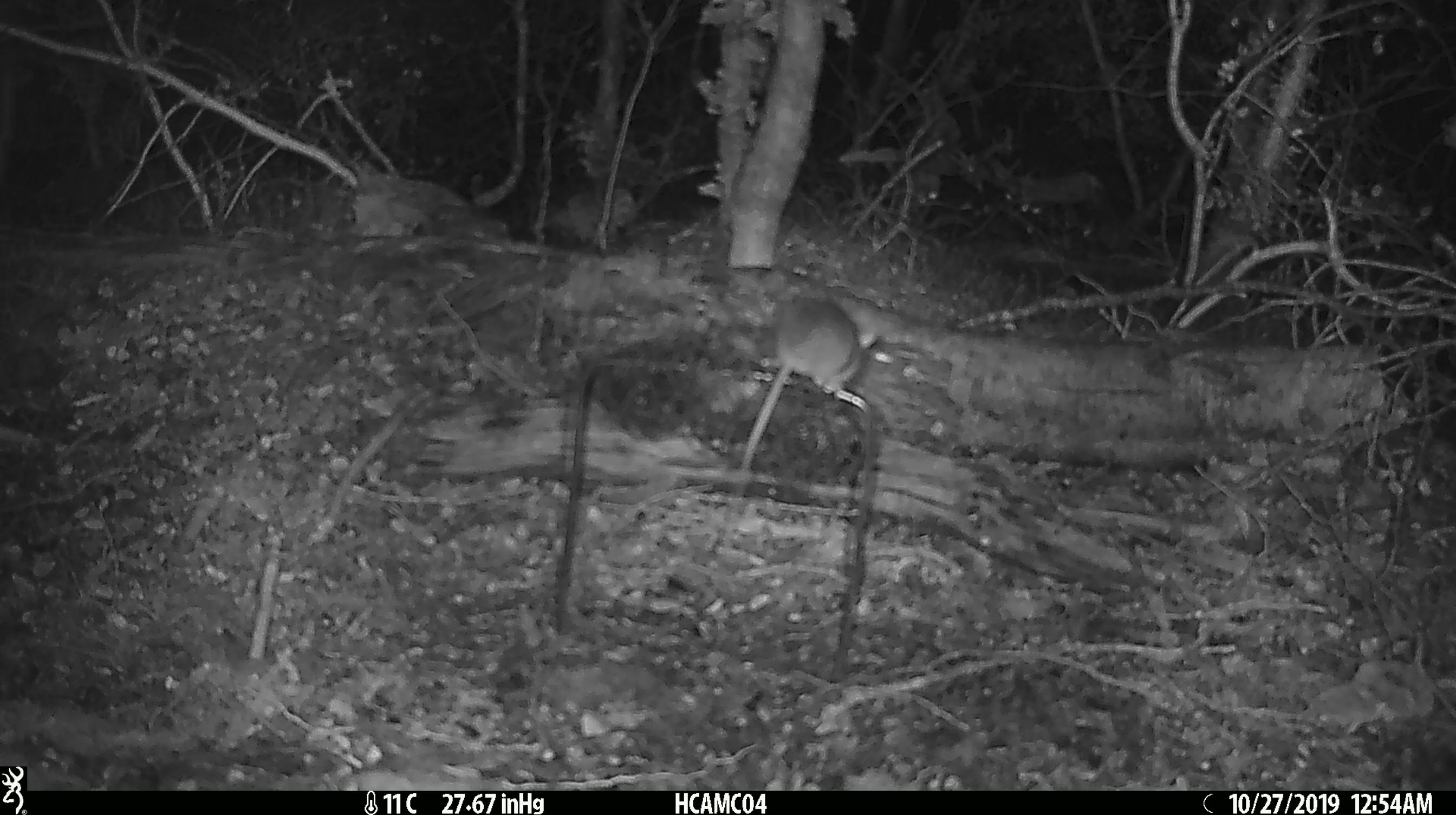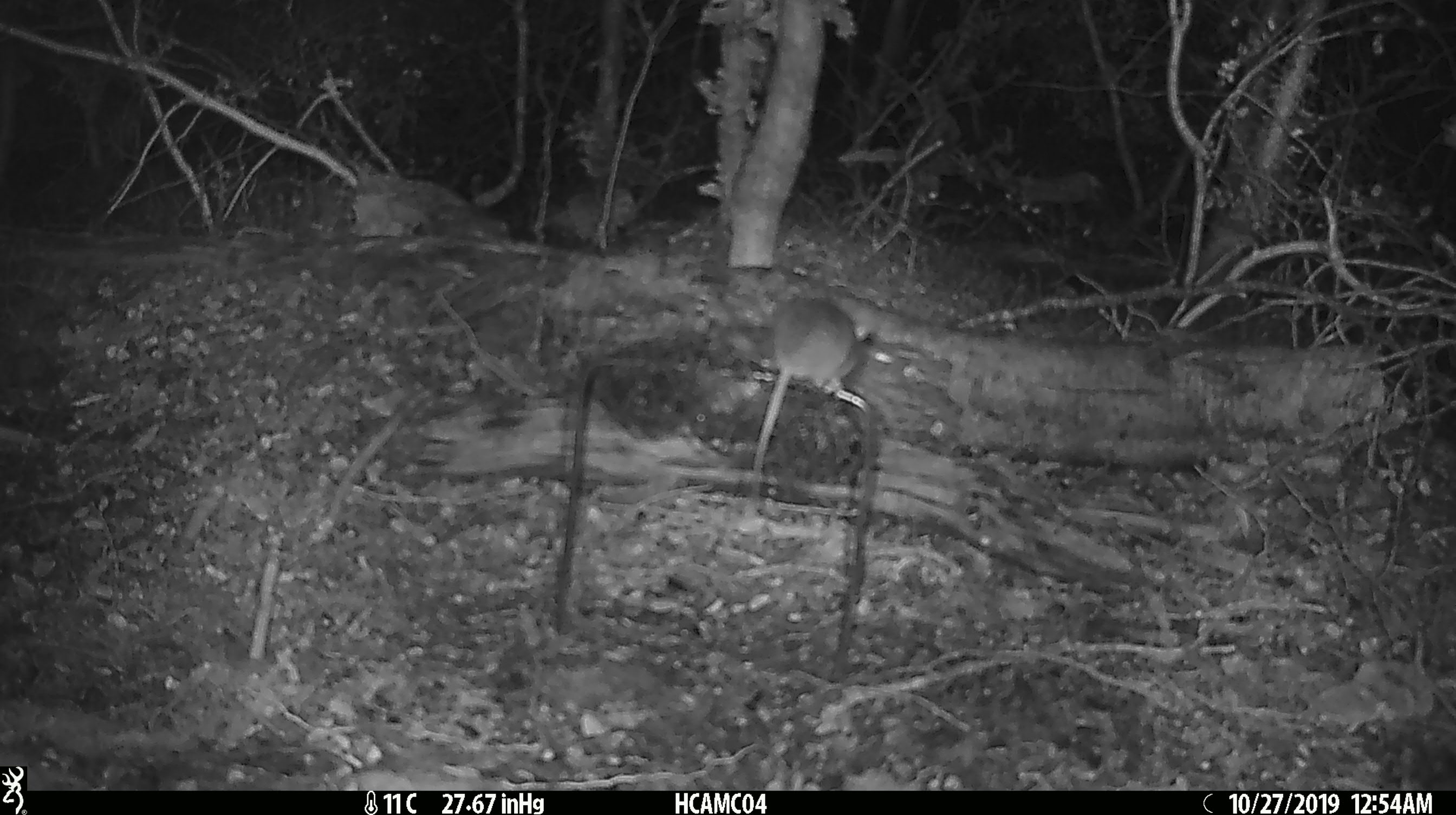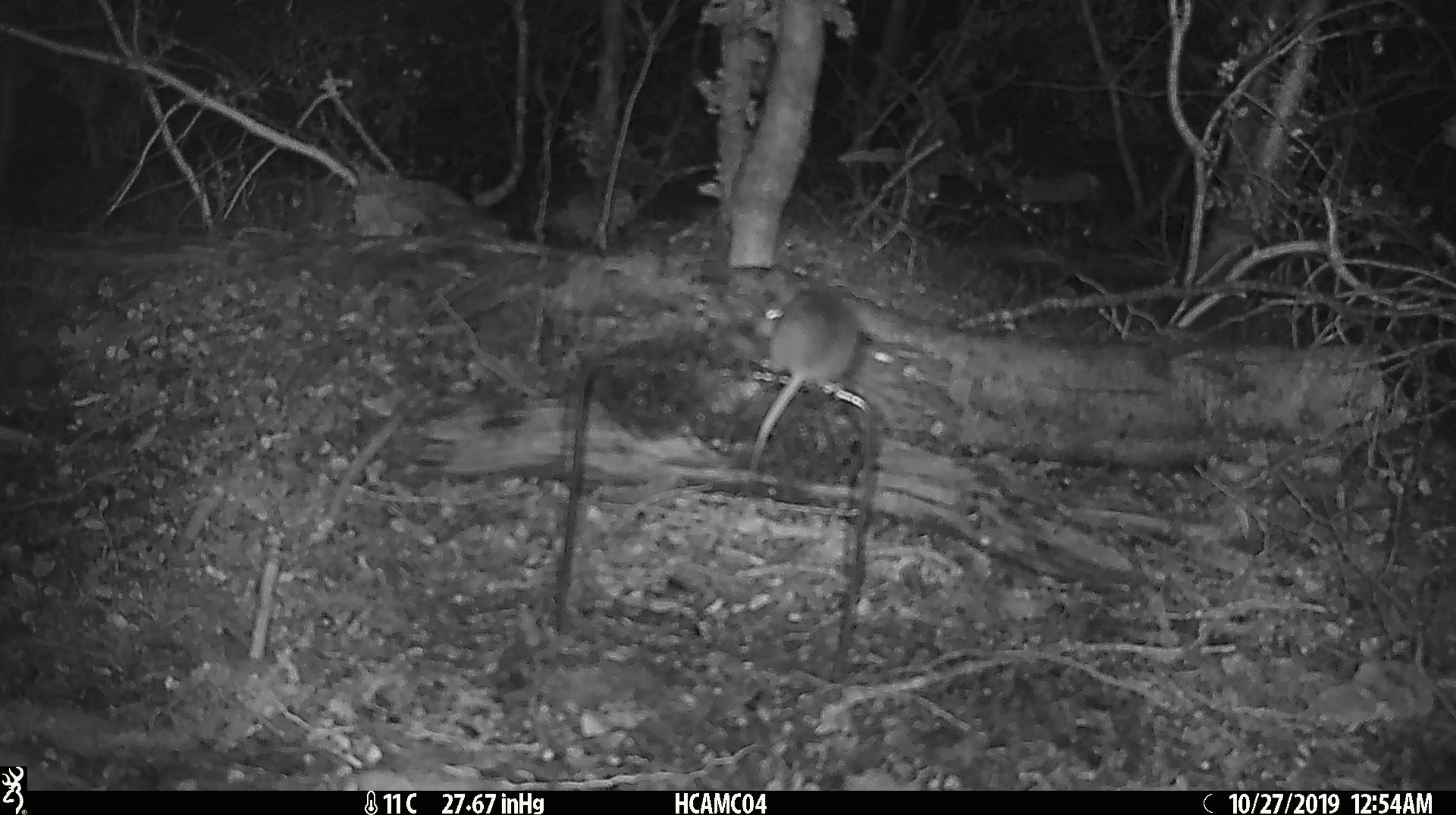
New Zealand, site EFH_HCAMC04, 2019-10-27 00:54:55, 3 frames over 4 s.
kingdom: Animalia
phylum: Chordata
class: Mammalia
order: Rodentia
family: Muridae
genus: Mus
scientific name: Mus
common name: mouse